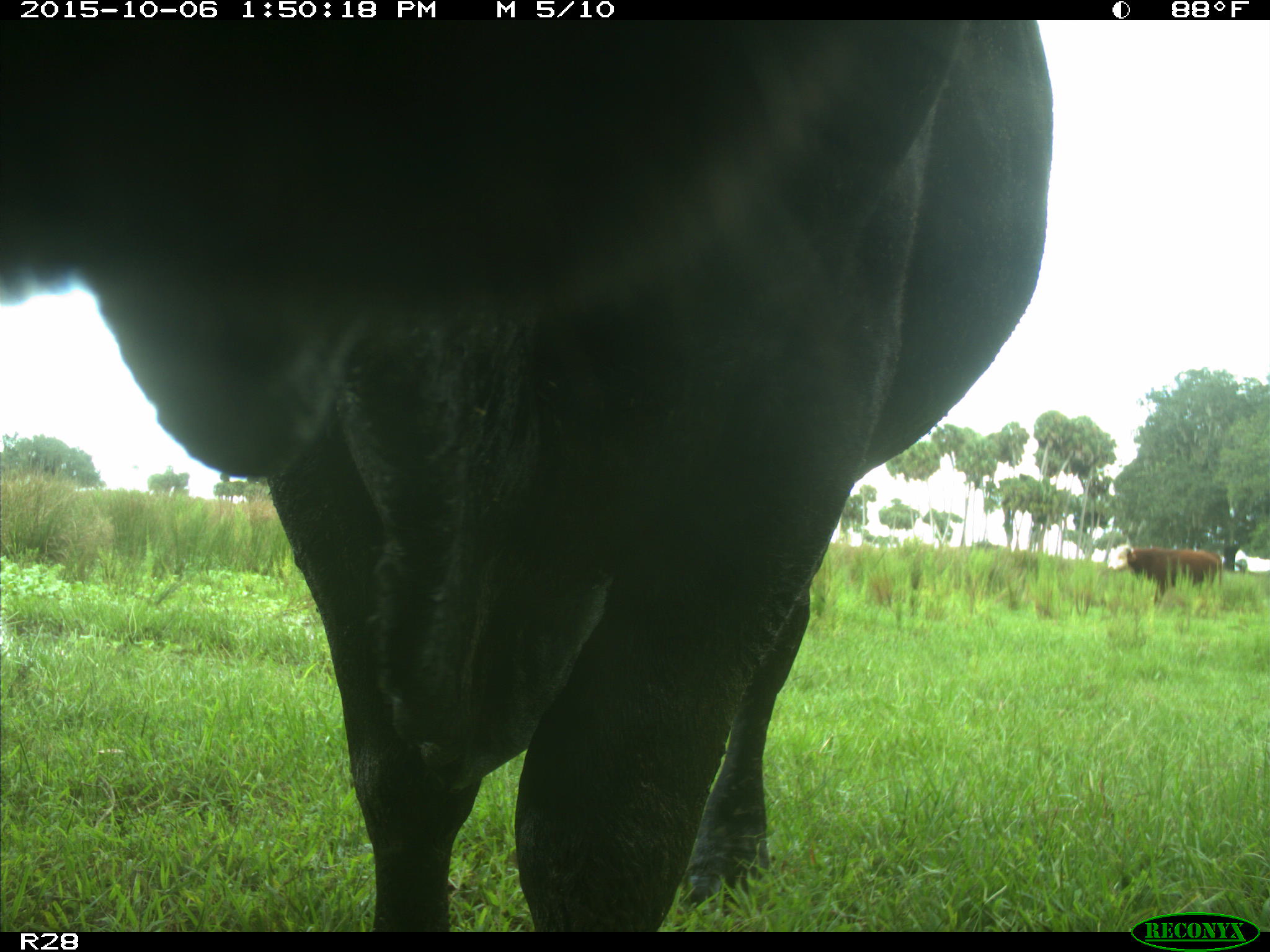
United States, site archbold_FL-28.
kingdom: Animalia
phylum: Chordata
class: Mammalia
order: Artiodactyla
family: Bovidae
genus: Bos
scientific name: Bos taurus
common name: domestic cow